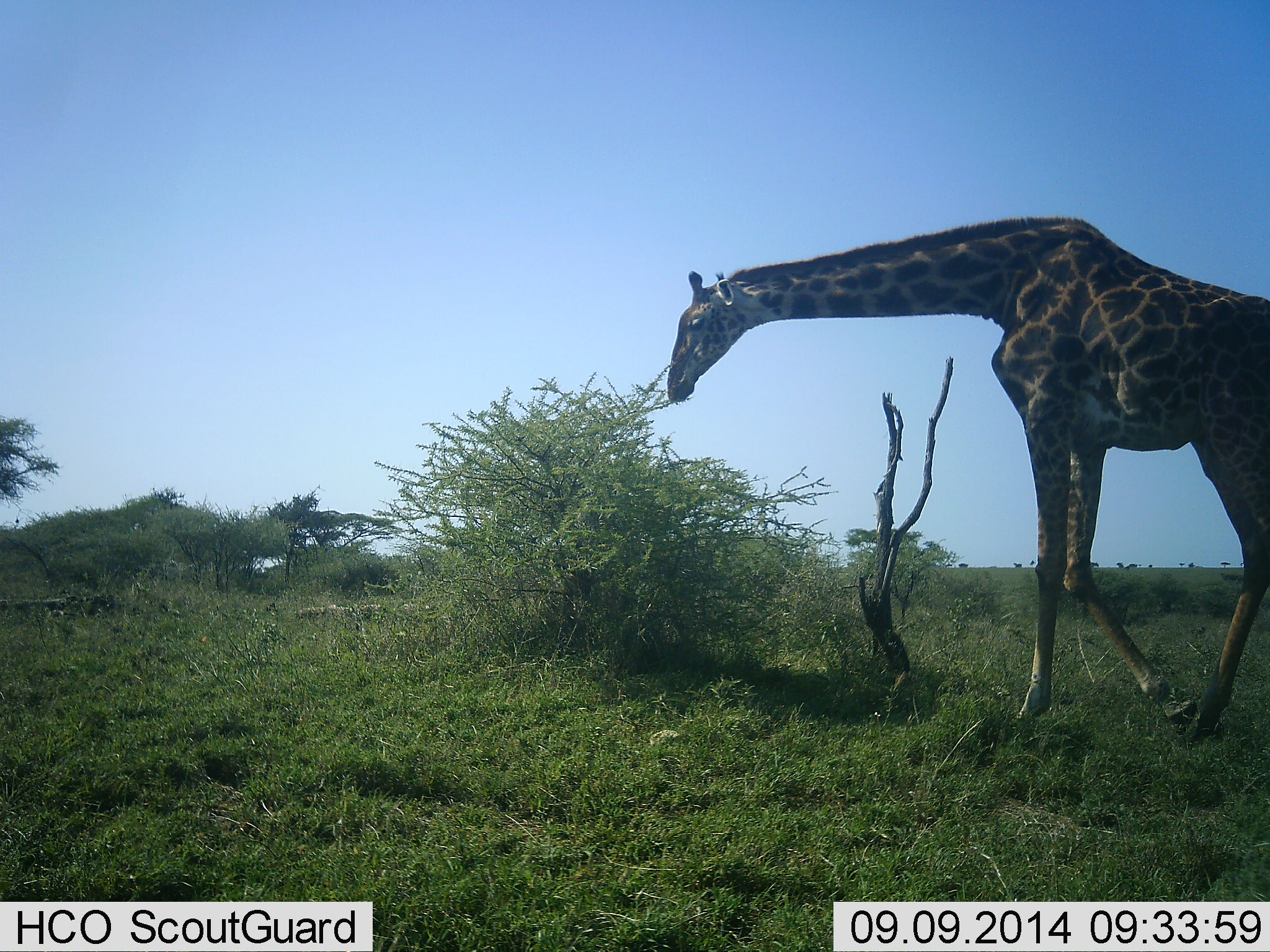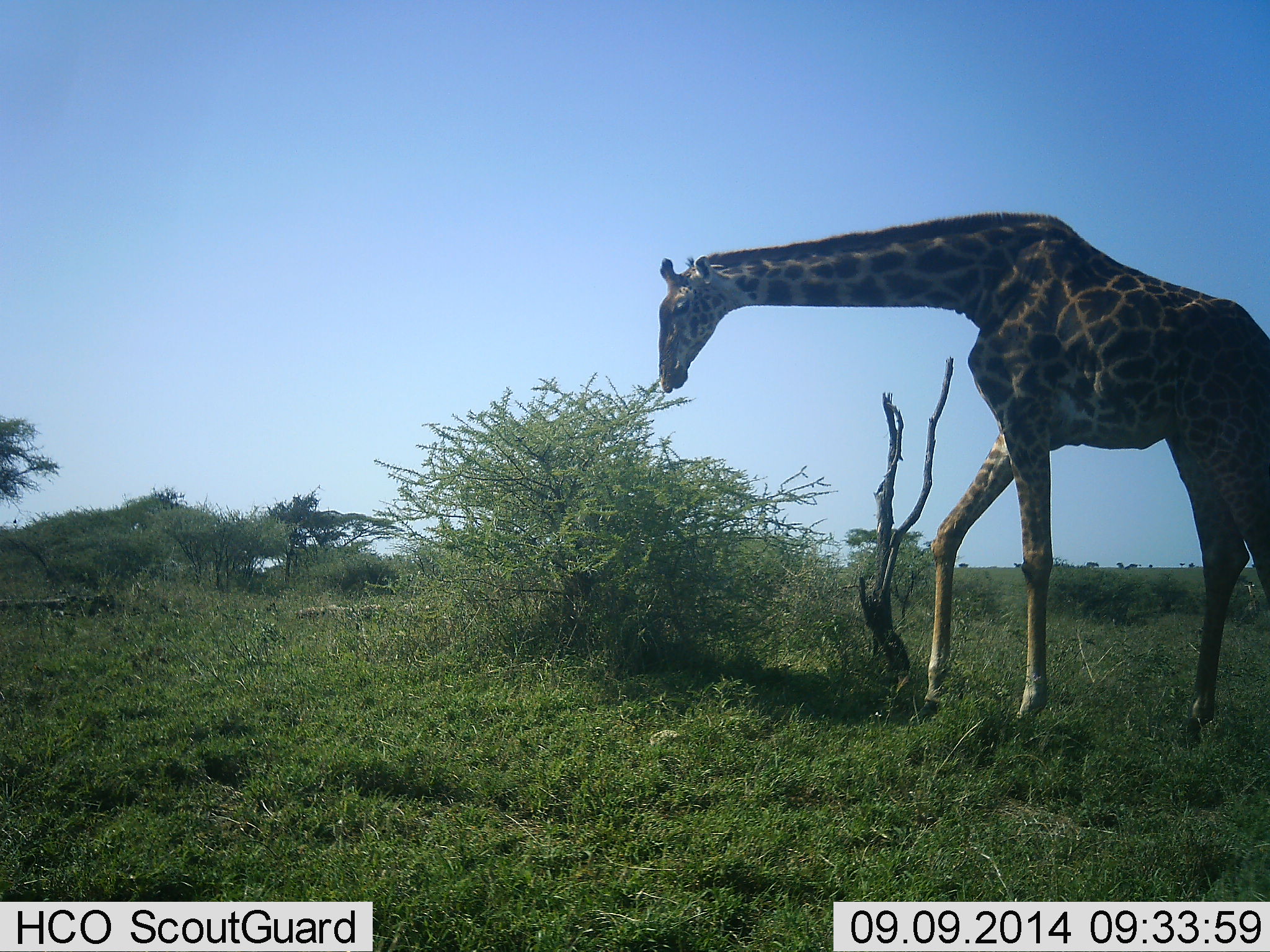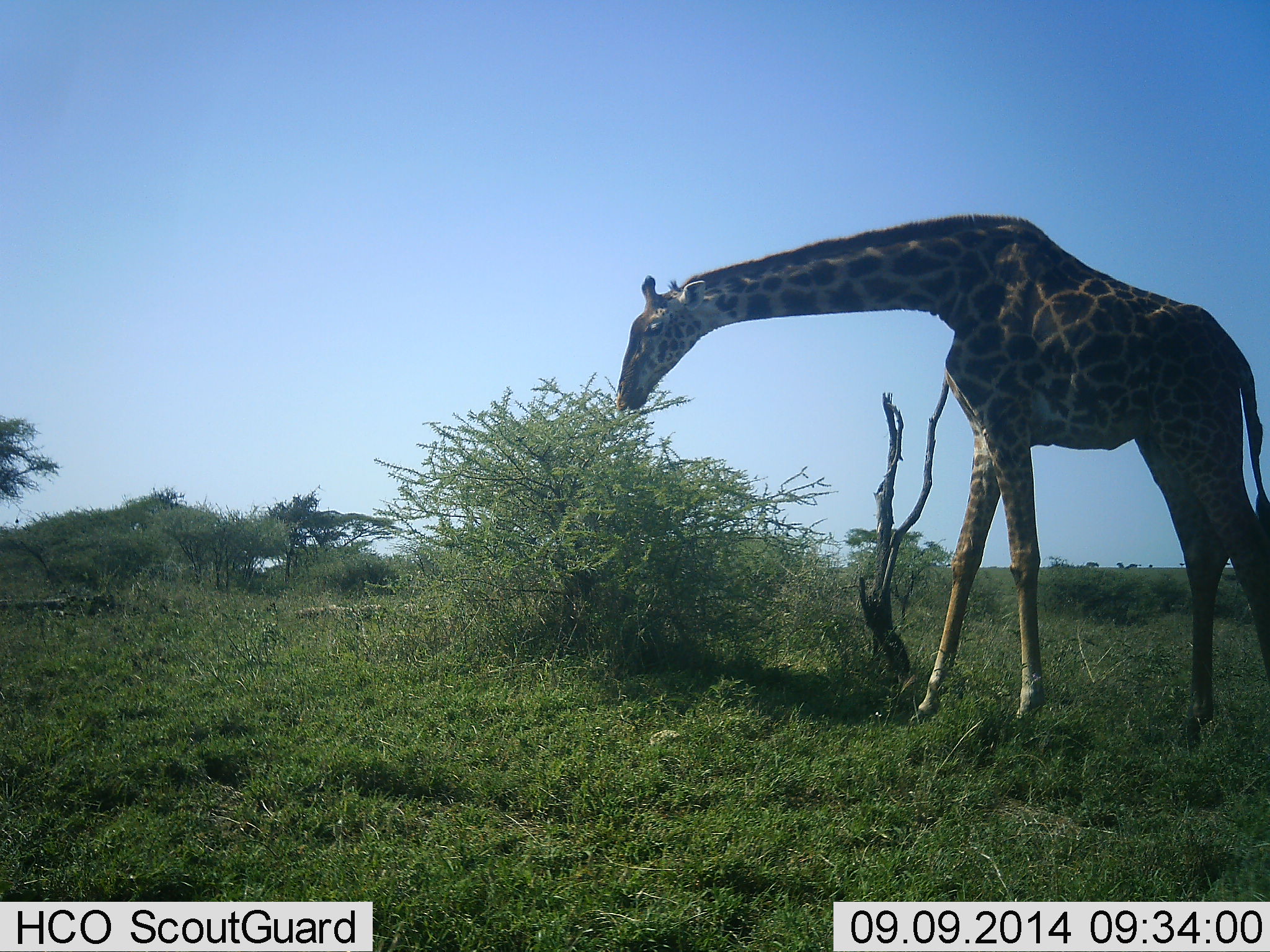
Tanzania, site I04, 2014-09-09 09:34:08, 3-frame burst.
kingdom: Animalia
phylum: Chordata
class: Mammalia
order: Artiodactyla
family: Giraffidae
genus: Giraffa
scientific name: Giraffa camelopardalis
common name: giraffe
Giraffe (Giraffa camelopardalis), count 1. Behavior (volunteer vote fractions): standing 20%, resting 0%, moving 30%, interacting 0%. Young present (vote fraction): 0%. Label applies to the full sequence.